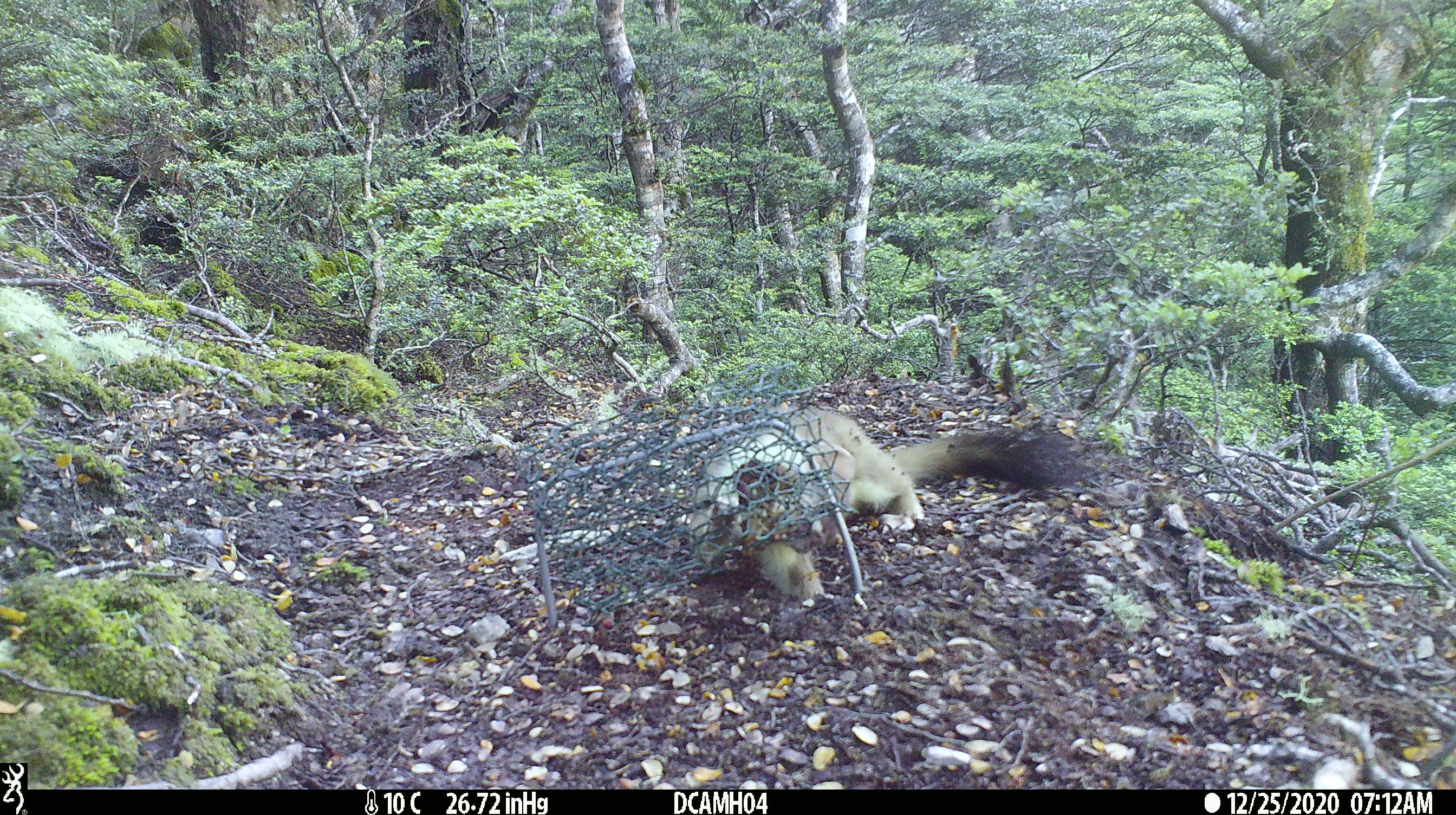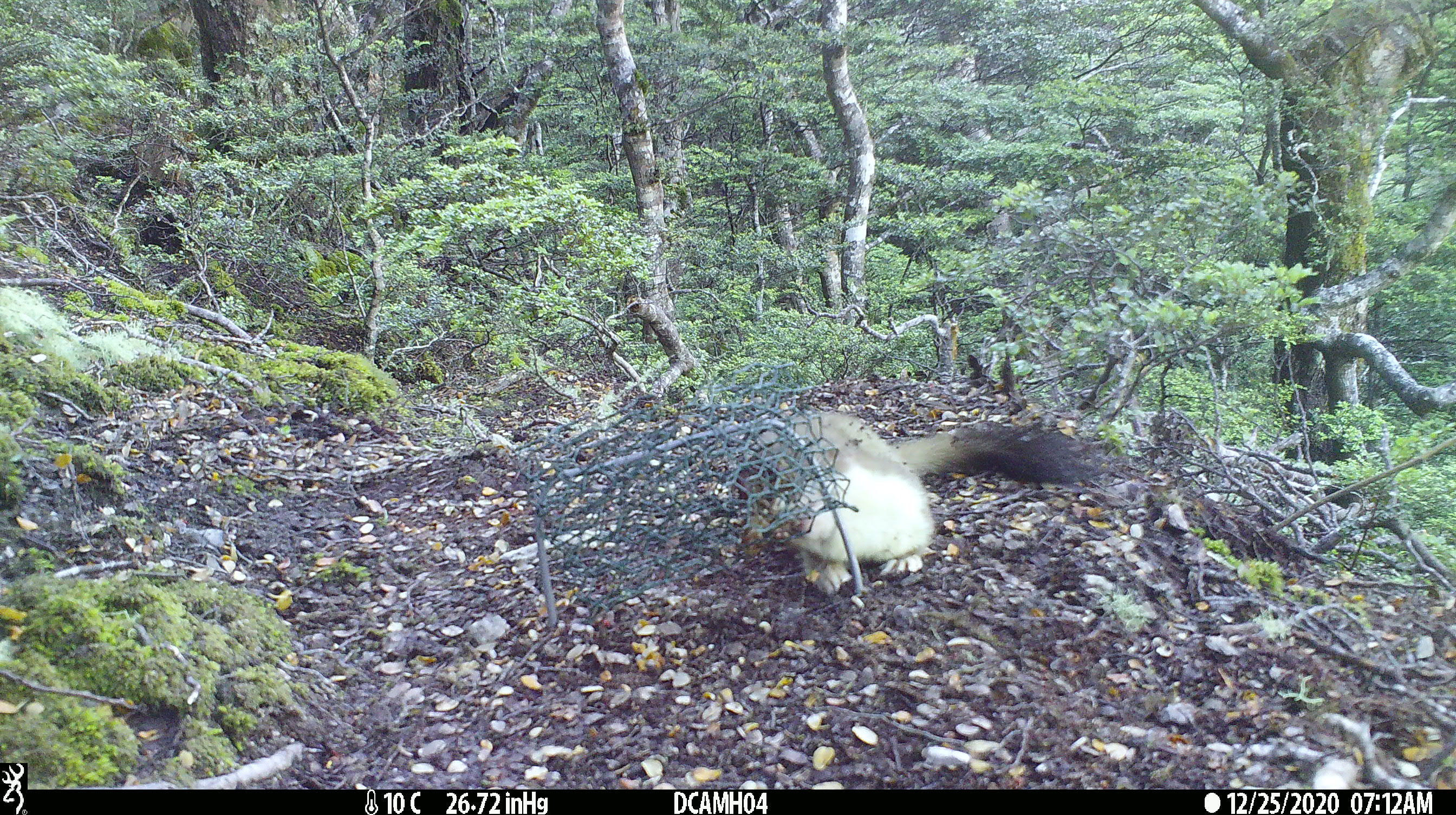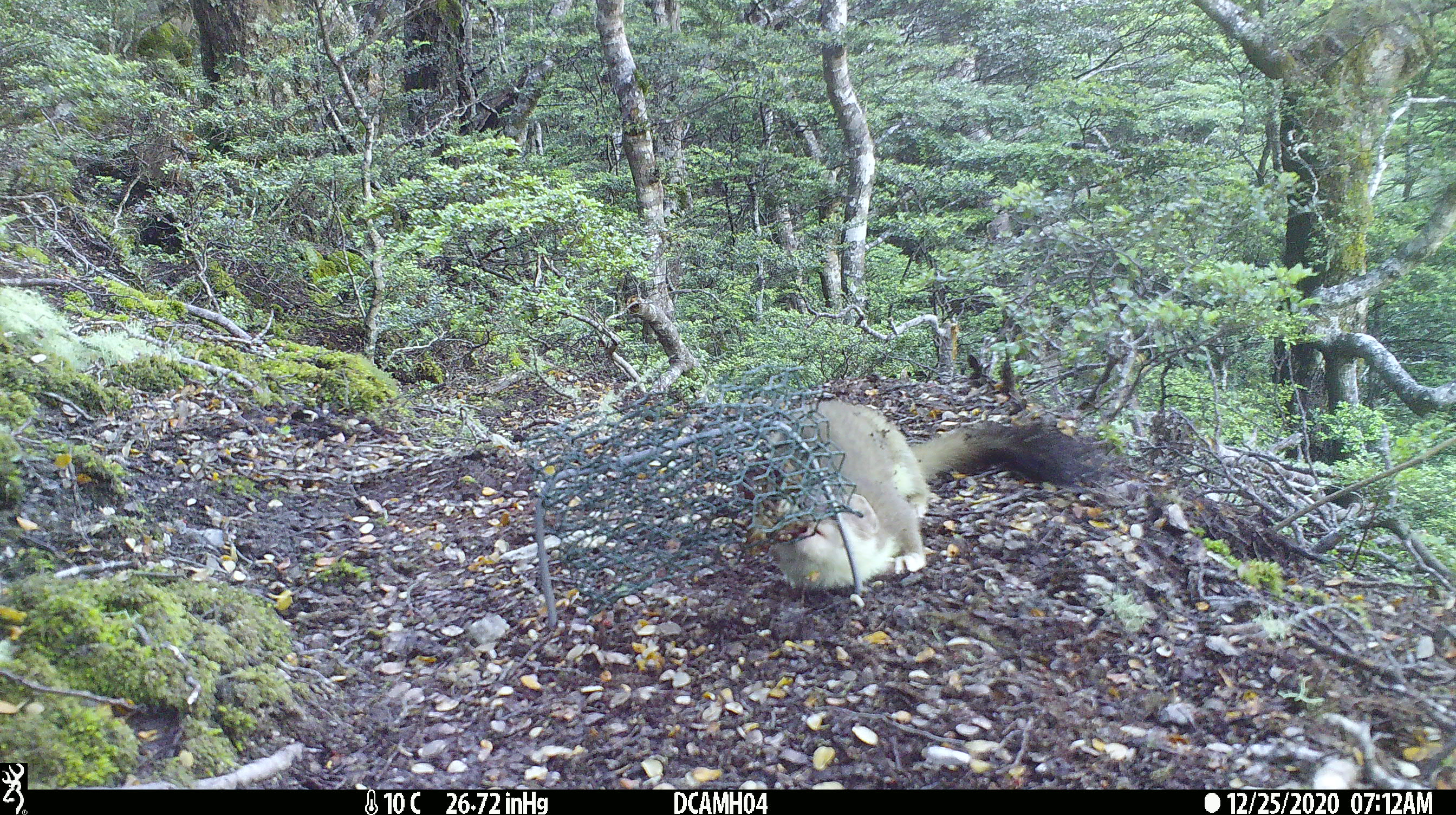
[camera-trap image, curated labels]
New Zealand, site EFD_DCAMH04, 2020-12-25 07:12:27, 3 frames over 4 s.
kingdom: Animalia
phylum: Chordata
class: Mammalia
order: Carnivora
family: Mustelidae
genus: Mustela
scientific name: Mustela erminea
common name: stoat